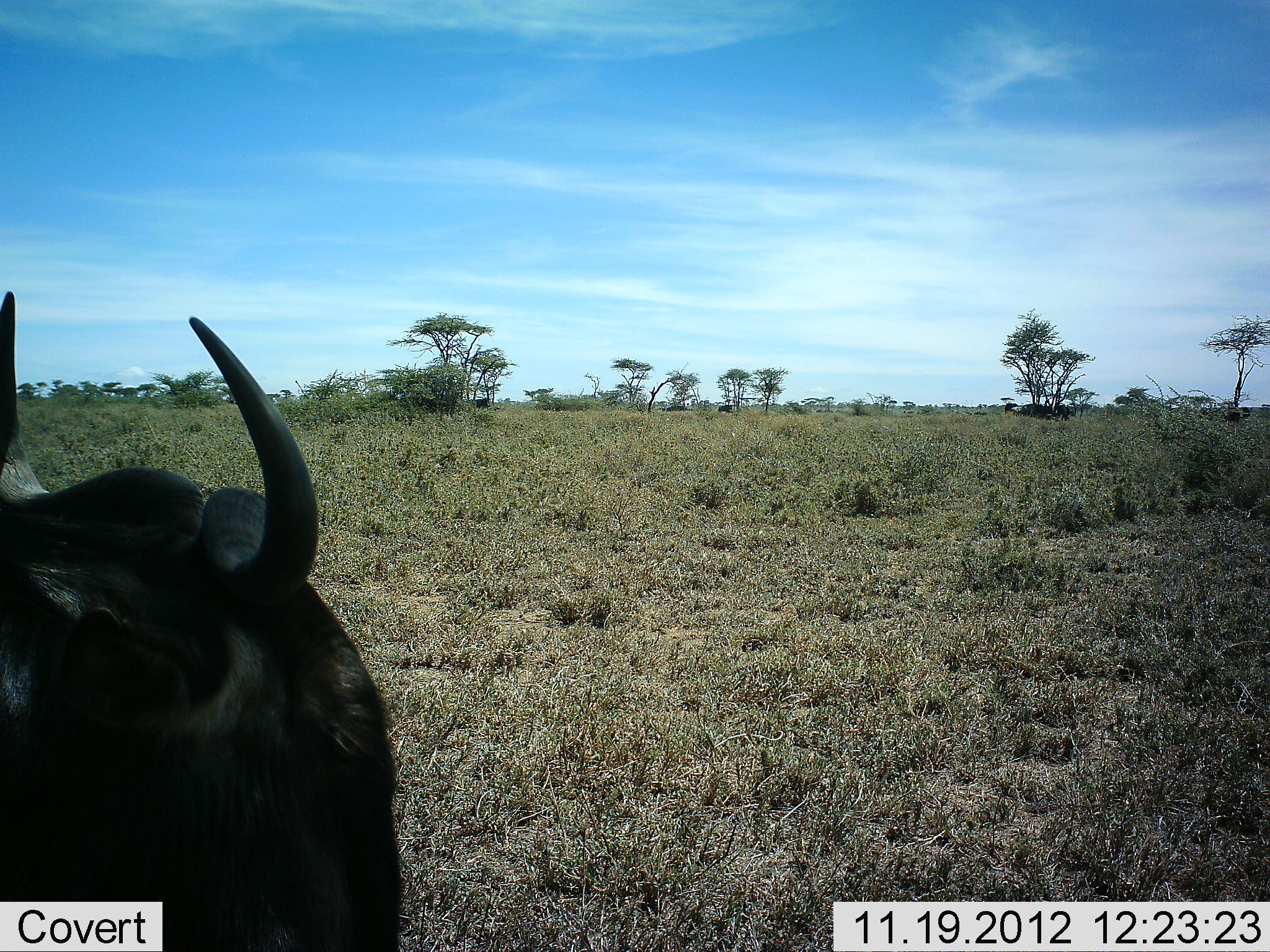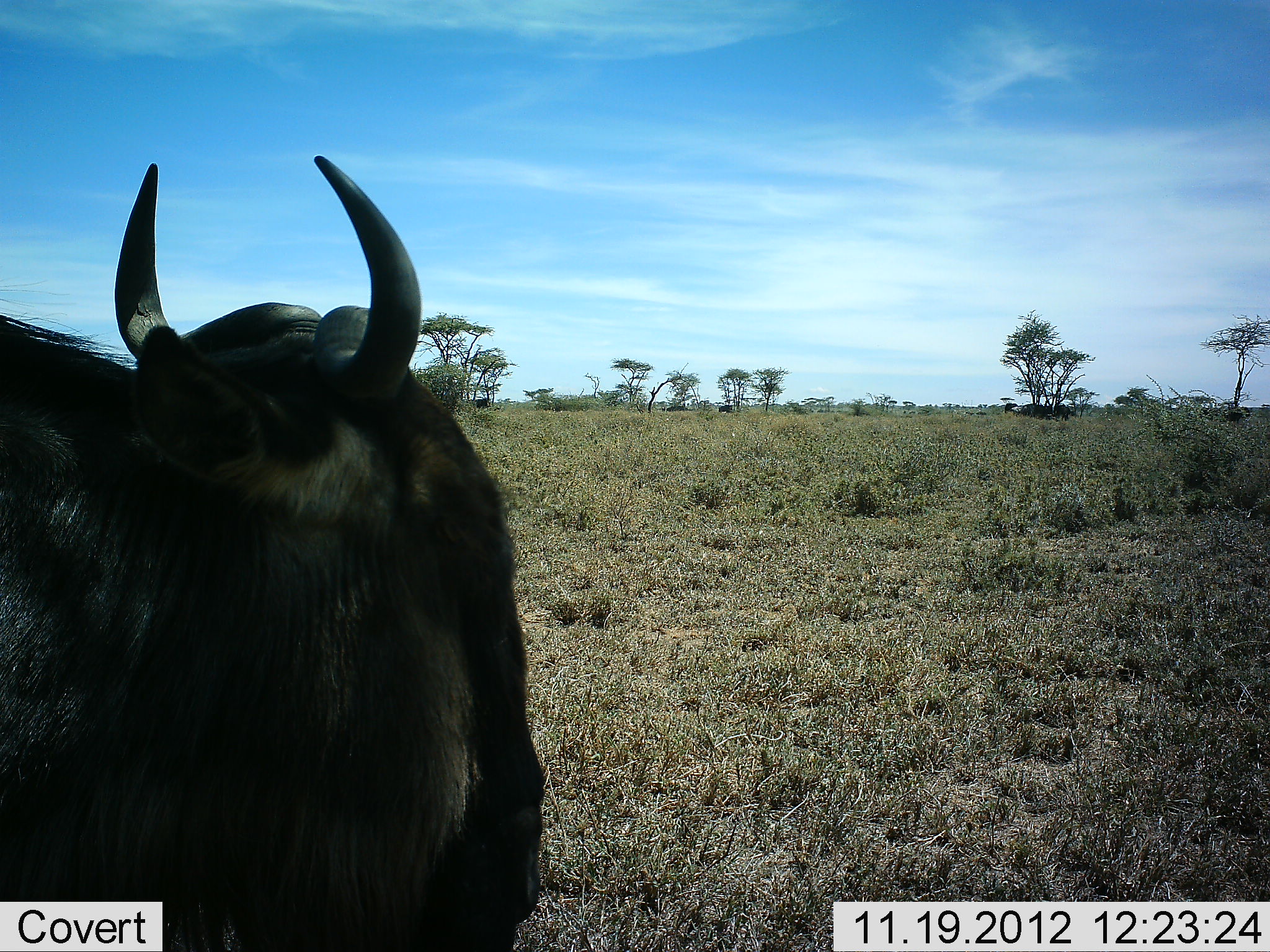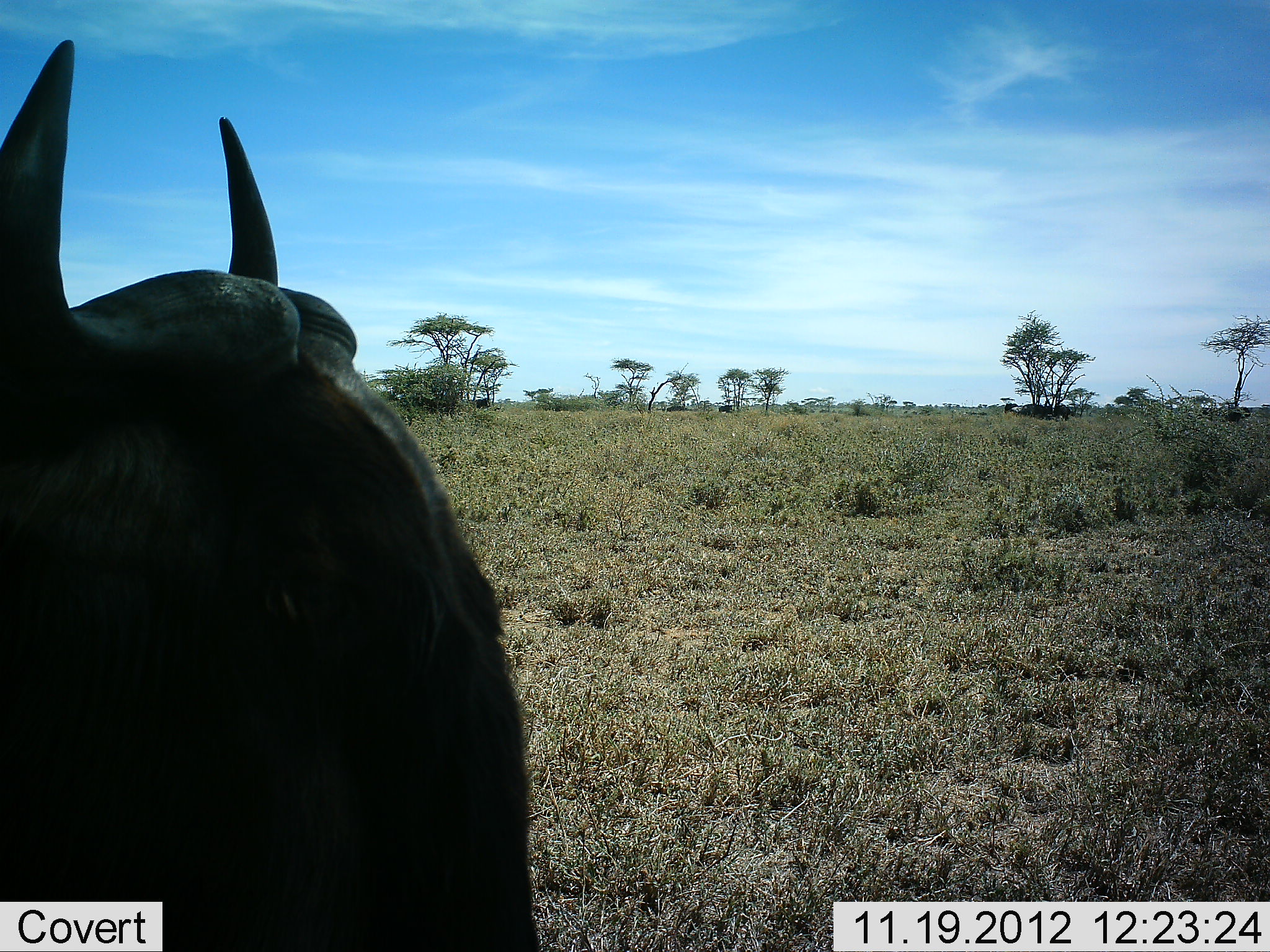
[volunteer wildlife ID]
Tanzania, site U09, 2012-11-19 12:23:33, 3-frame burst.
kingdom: Animalia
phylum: Chordata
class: Mammalia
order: Artiodactyla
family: Bovidae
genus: Connochaetes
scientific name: Connochaetes taurinus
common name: blue wildebeest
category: wildebeest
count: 1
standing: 45%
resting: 9%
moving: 27%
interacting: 0%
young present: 0%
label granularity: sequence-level